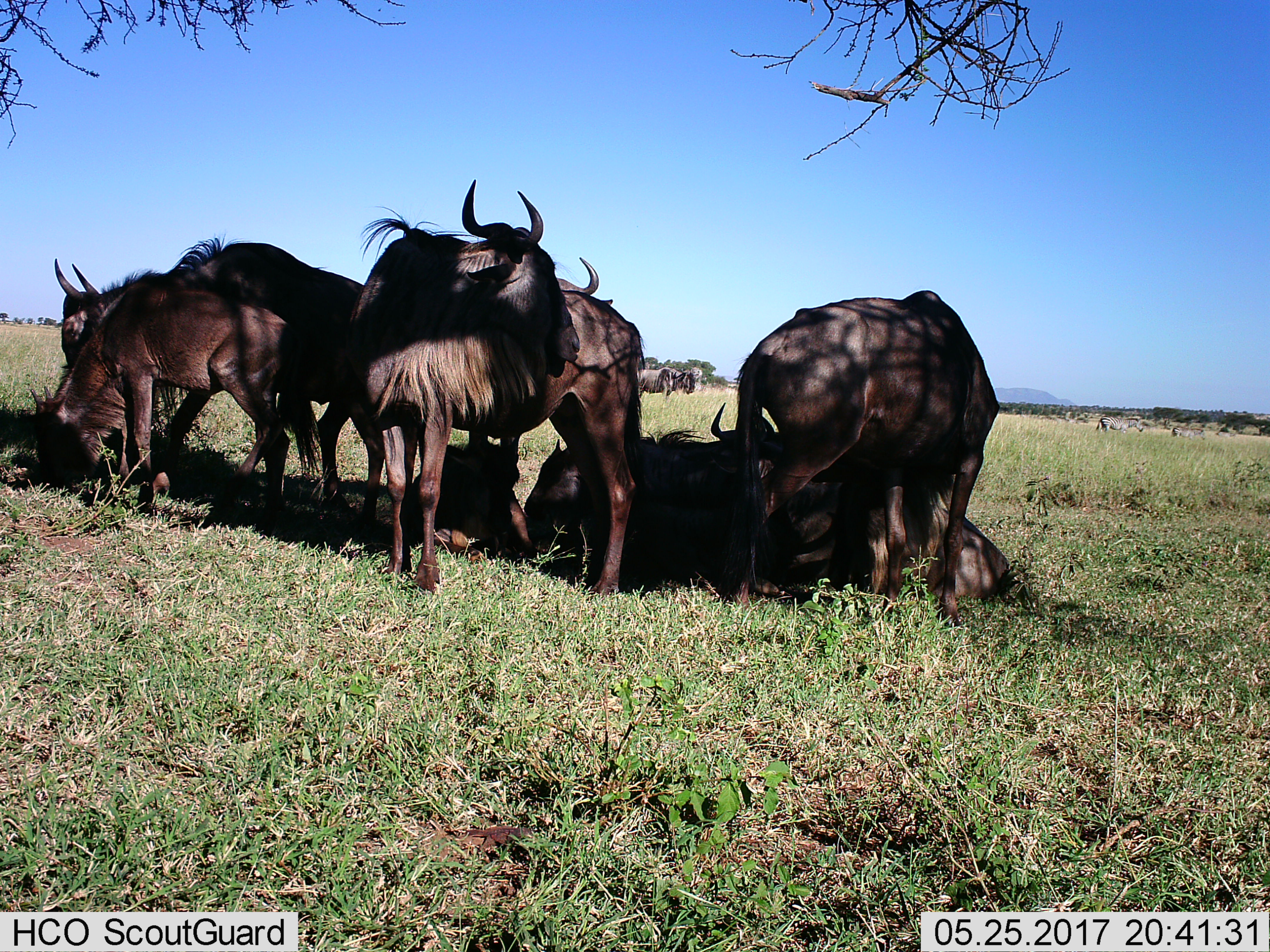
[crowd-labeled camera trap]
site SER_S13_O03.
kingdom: Animalia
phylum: Chordata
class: Mammalia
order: Artiodactyla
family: Bovidae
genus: Connochaetes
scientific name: Connochaetes taurinus taurinus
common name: blue wildebeest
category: wildebeestblue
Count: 8.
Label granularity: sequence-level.